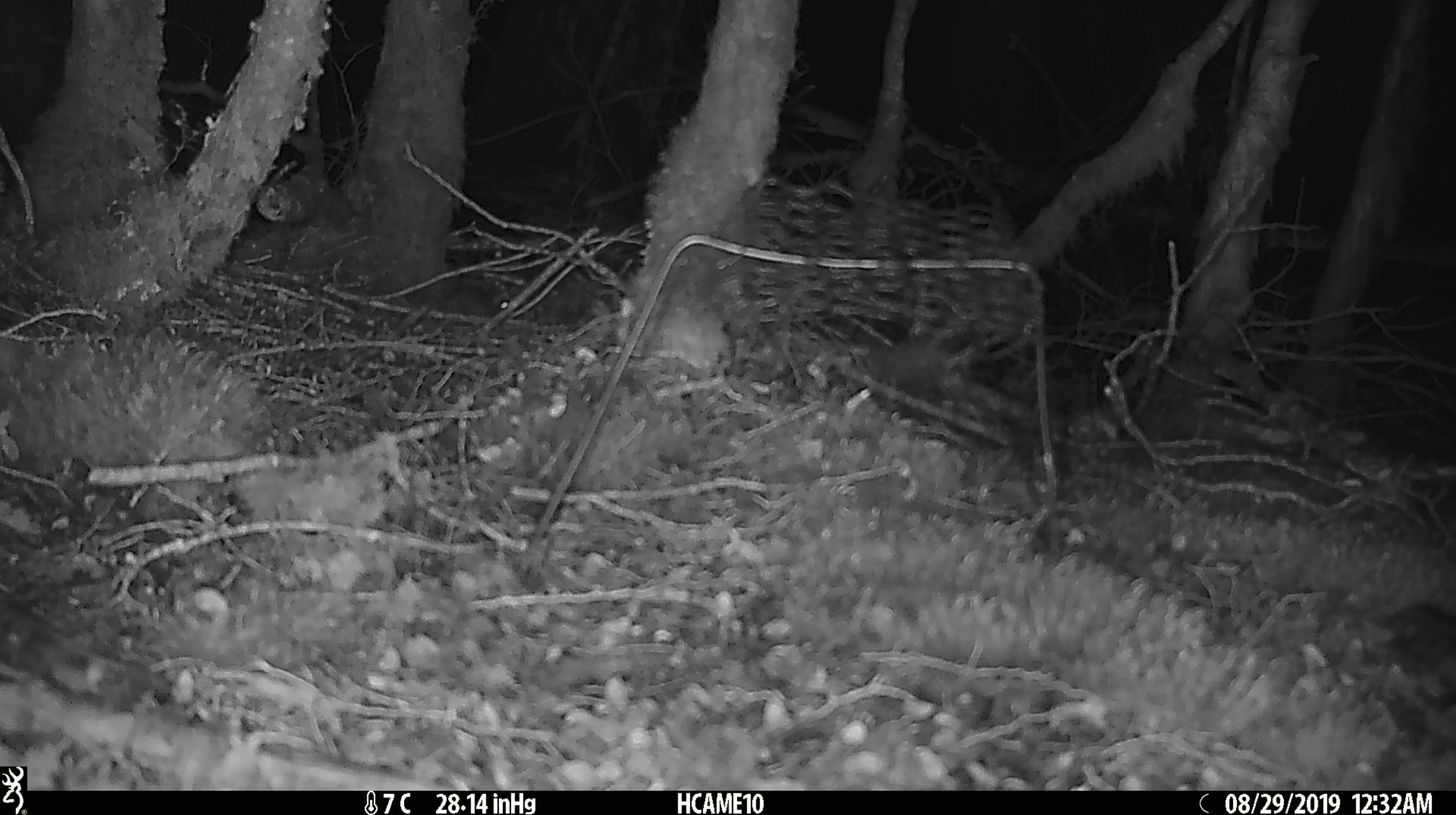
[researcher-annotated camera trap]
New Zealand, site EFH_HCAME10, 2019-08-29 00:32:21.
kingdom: Animalia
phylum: Chordata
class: Mammalia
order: Rodentia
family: Muridae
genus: Mus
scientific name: Mus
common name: mouse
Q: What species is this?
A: Mouse (Mus).